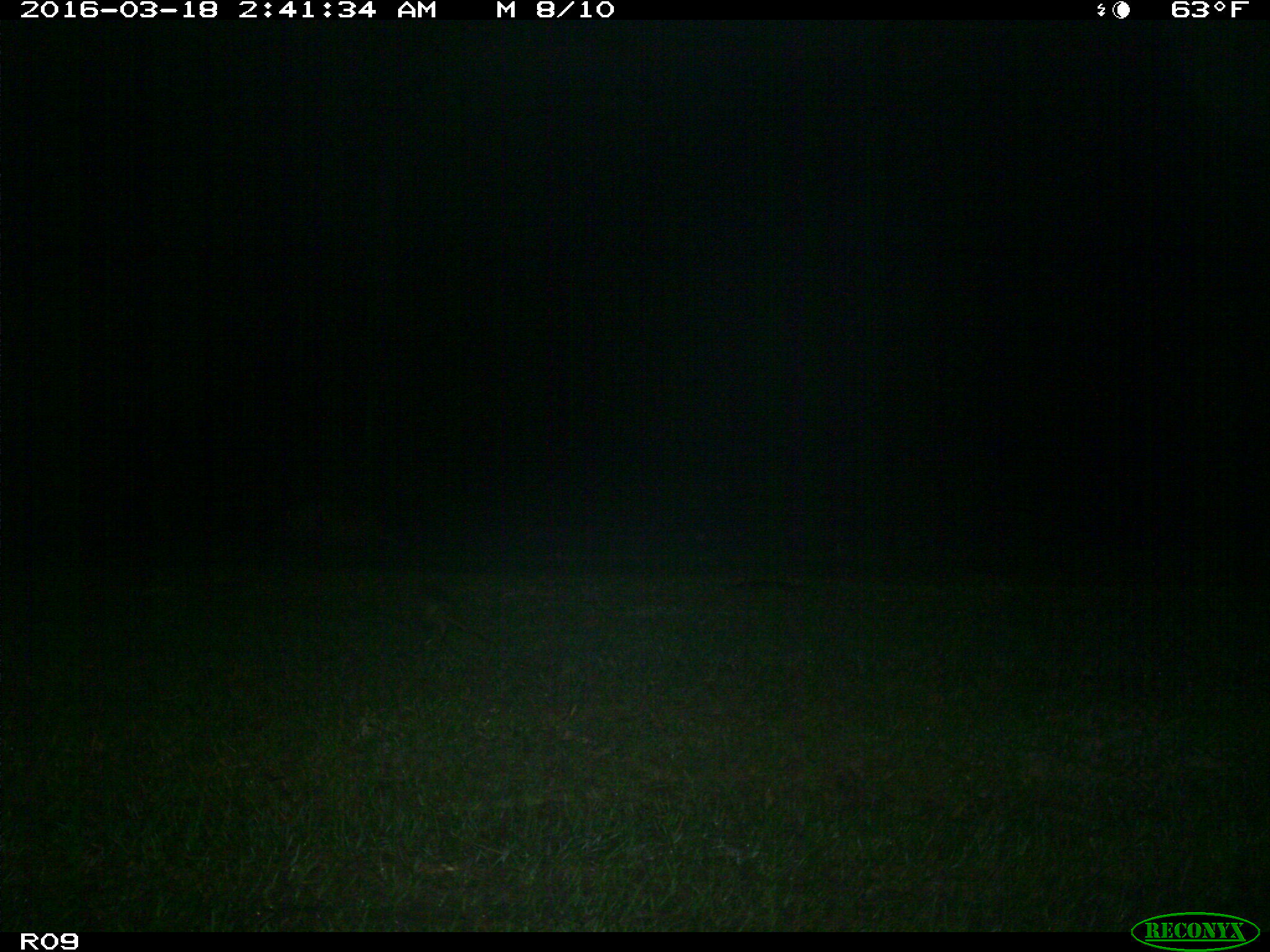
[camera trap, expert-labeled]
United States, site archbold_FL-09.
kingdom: Animalia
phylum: Chordata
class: Mammalia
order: Cingulata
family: Dasypodidae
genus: Dasypus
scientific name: Dasypus novemcinctus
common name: nine-banded armadillo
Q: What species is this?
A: Dasypus novemcinctus (nine-banded armadillo).